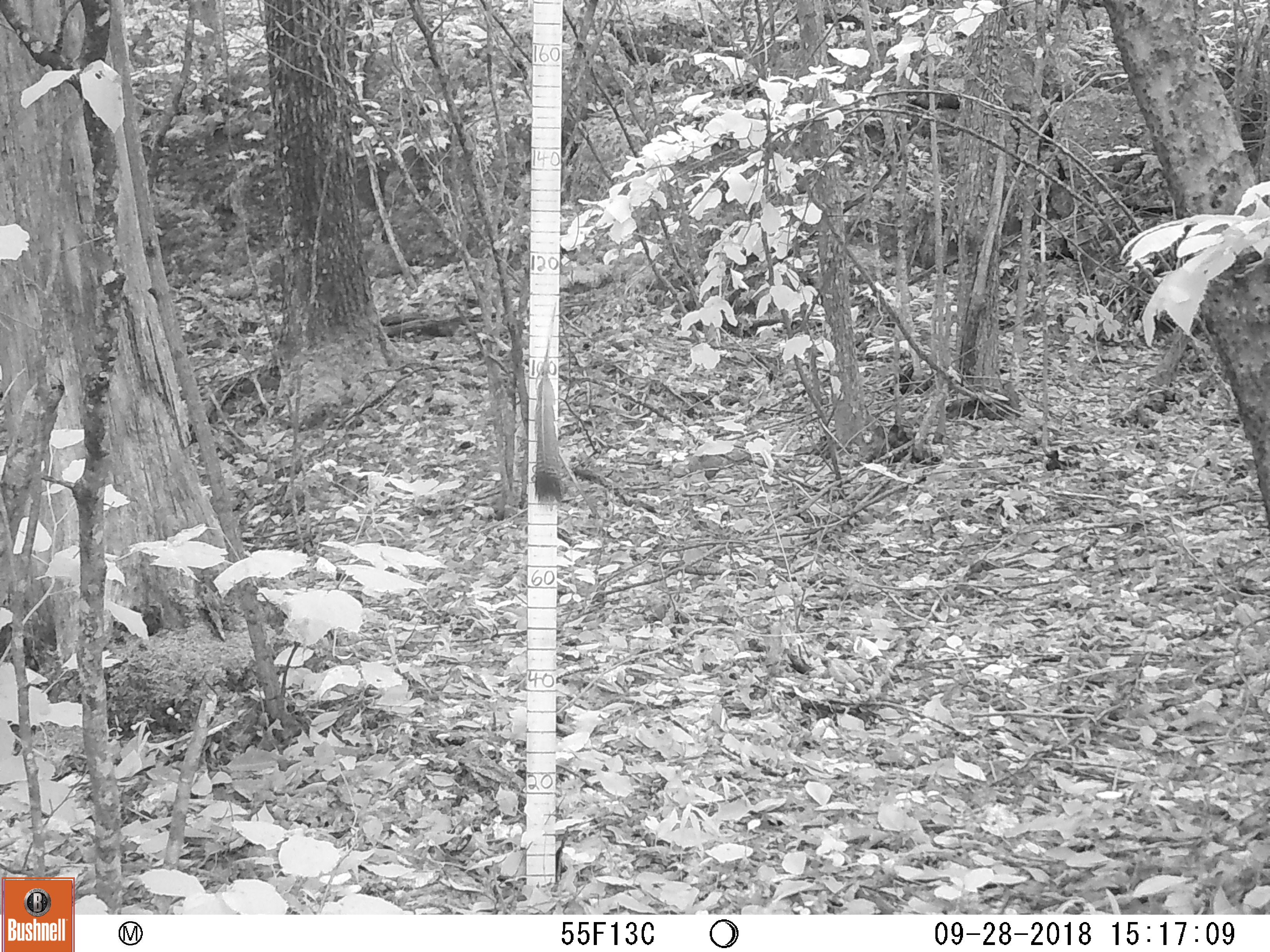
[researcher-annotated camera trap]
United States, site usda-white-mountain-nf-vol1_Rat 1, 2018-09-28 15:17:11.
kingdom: Animalia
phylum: Chordata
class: Mammalia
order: Rodentia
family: Sciuridae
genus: Sciurus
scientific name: Sciurus carolinensis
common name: gray squirrel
Gray squirrel (Sciurus carolinensis).